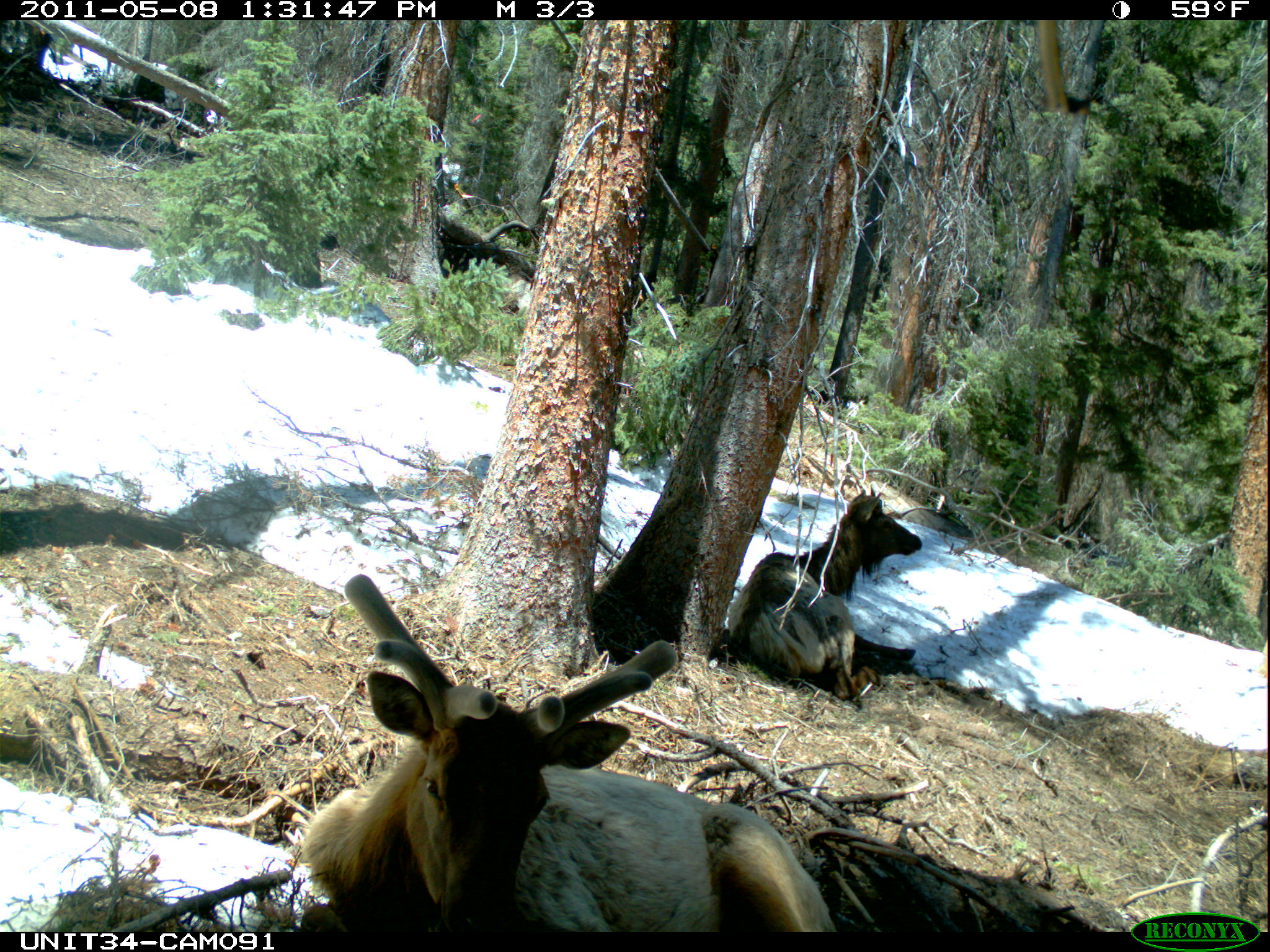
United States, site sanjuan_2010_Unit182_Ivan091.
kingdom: Animalia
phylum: Chordata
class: Mammalia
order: Artiodactyla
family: Cervidae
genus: Cervus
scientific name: Cervus elaphus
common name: red deer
Cervus elaphus (red deer).